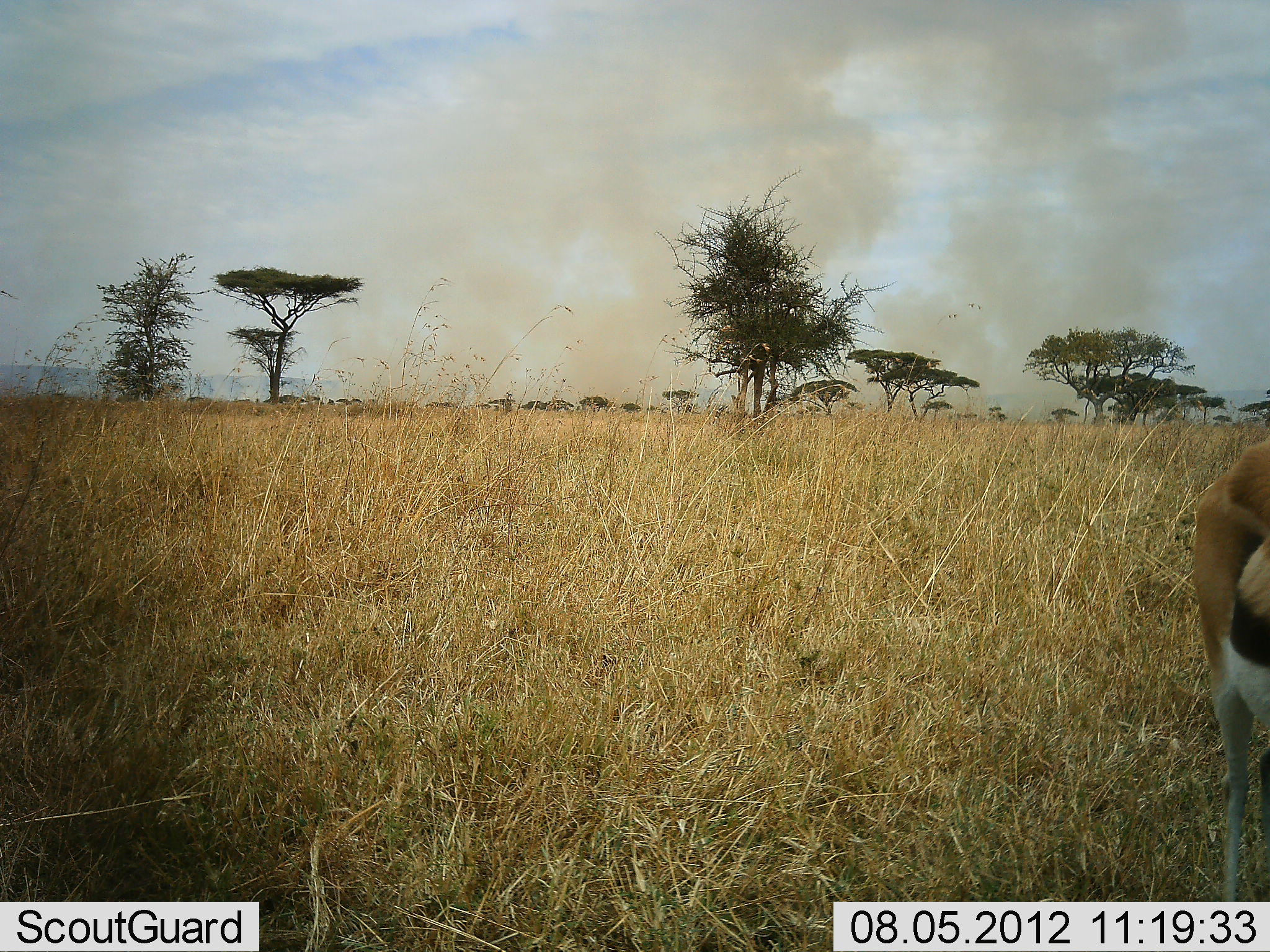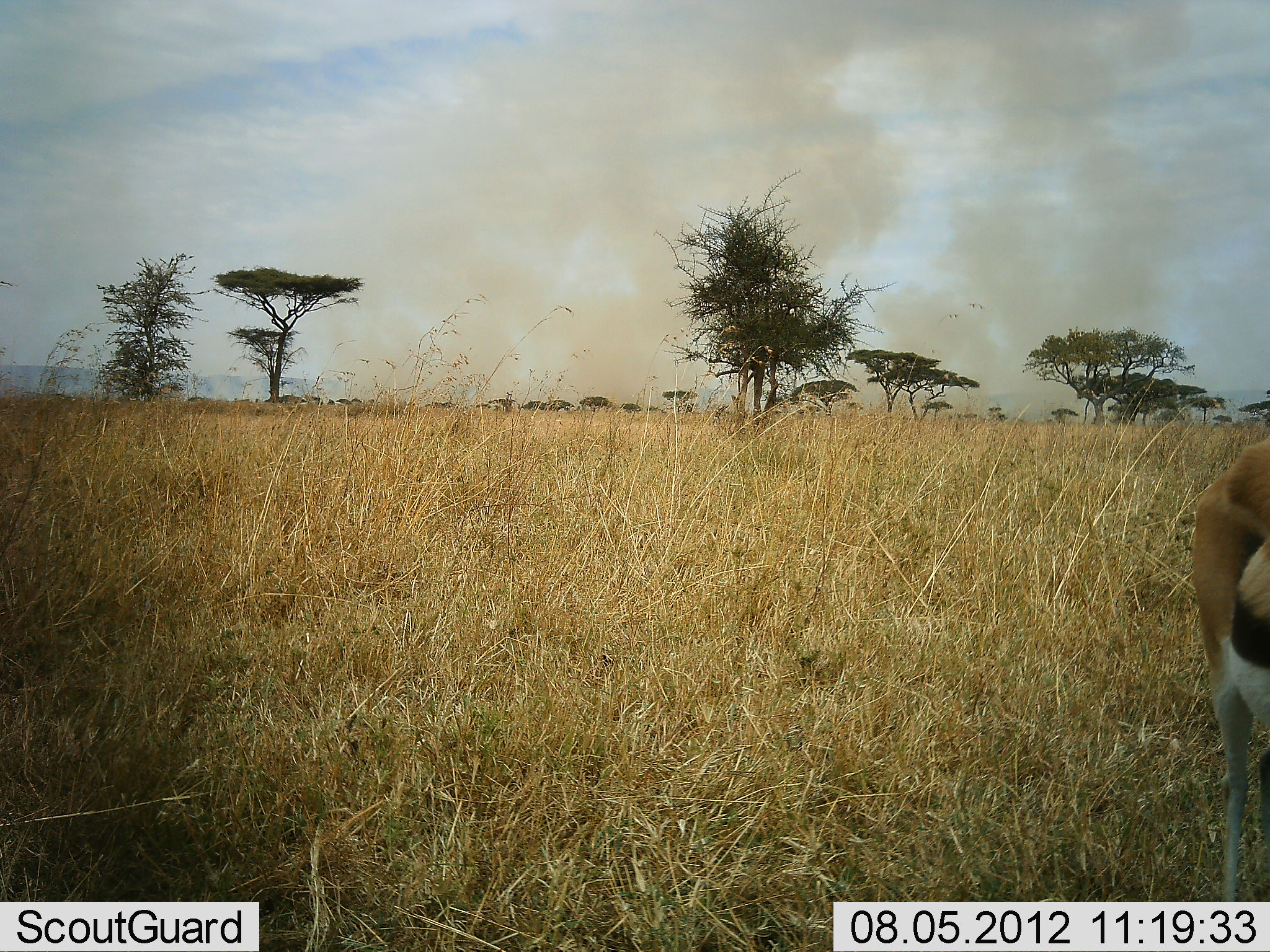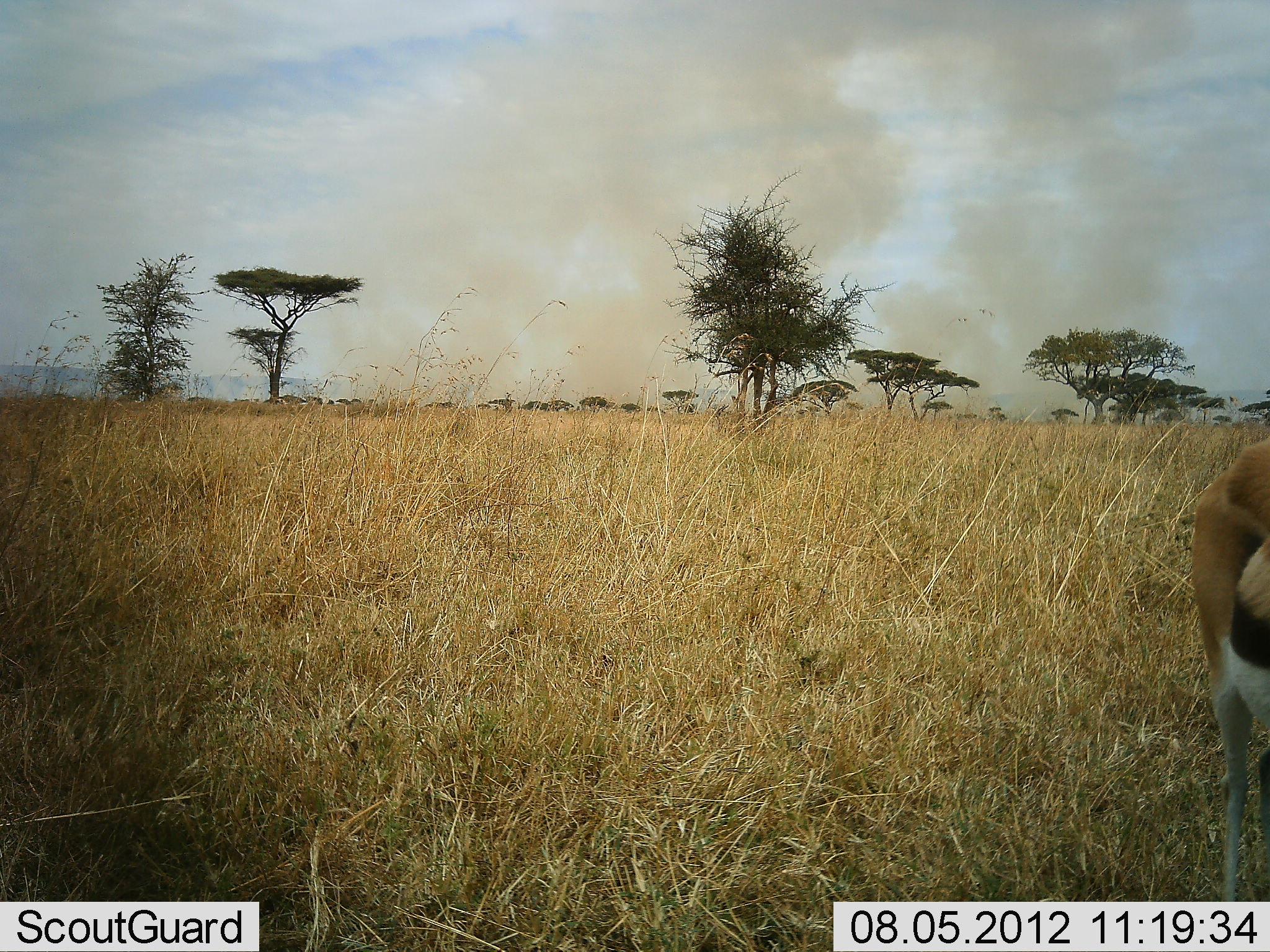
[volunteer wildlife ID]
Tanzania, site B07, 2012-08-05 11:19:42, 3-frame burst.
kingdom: Animalia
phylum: Chordata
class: Mammalia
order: Artiodactyla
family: Bovidae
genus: Eudorcas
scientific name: Eudorcas thomsonii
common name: thomson's gazelle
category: gazellethomsons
Gazellethomsons (thomson's gazelle) (Eudorcas thomsonii), count 1. Behavior (volunteer vote fractions): standing 100%, resting 0%, moving 0%, interacting 0%. Young present (vote fraction): 0%. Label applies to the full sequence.